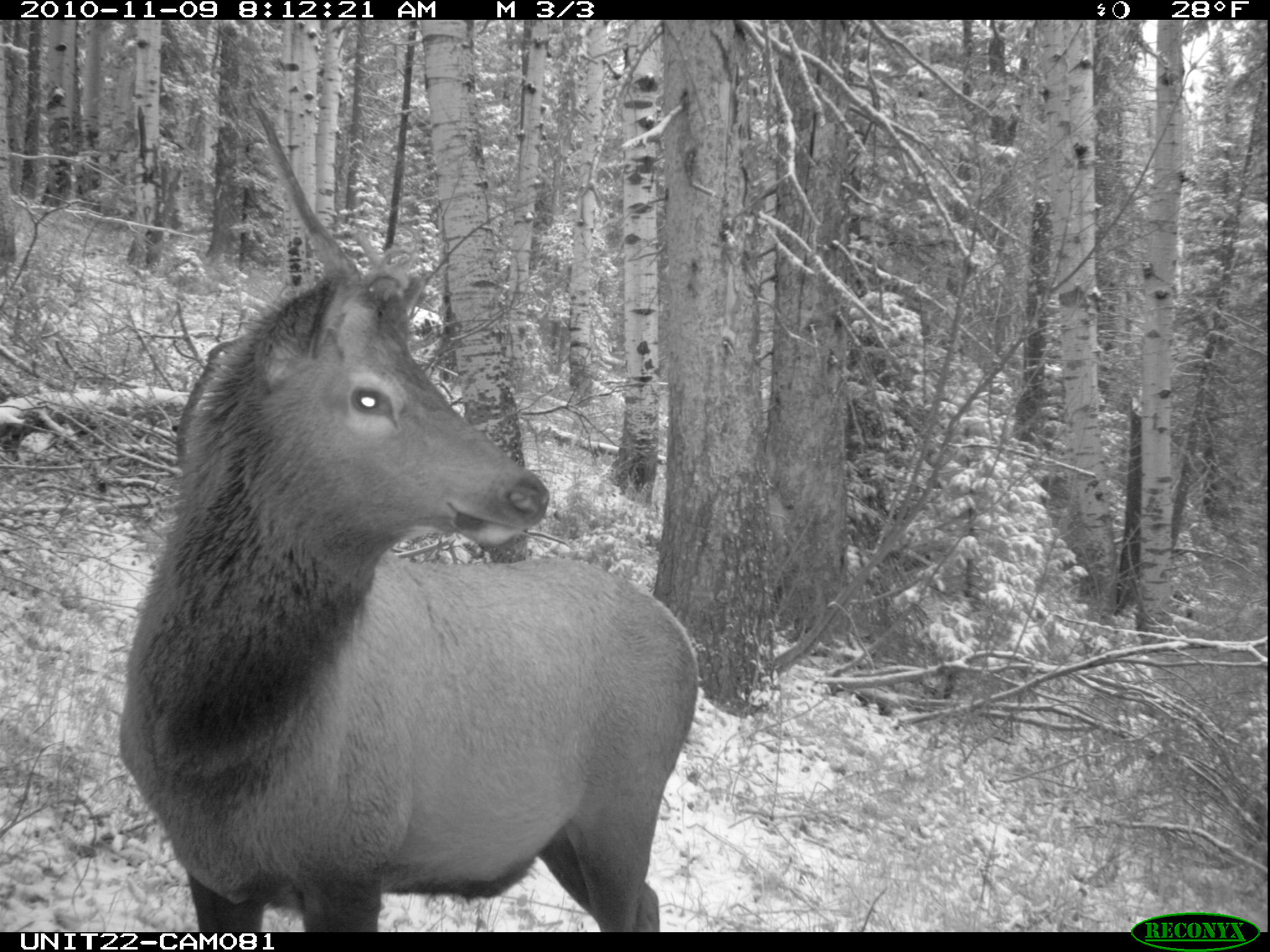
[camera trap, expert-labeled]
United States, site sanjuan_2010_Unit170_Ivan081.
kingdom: Animalia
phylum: Chordata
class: Mammalia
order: Artiodactyla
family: Cervidae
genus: Cervus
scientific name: Cervus elaphus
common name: red deer